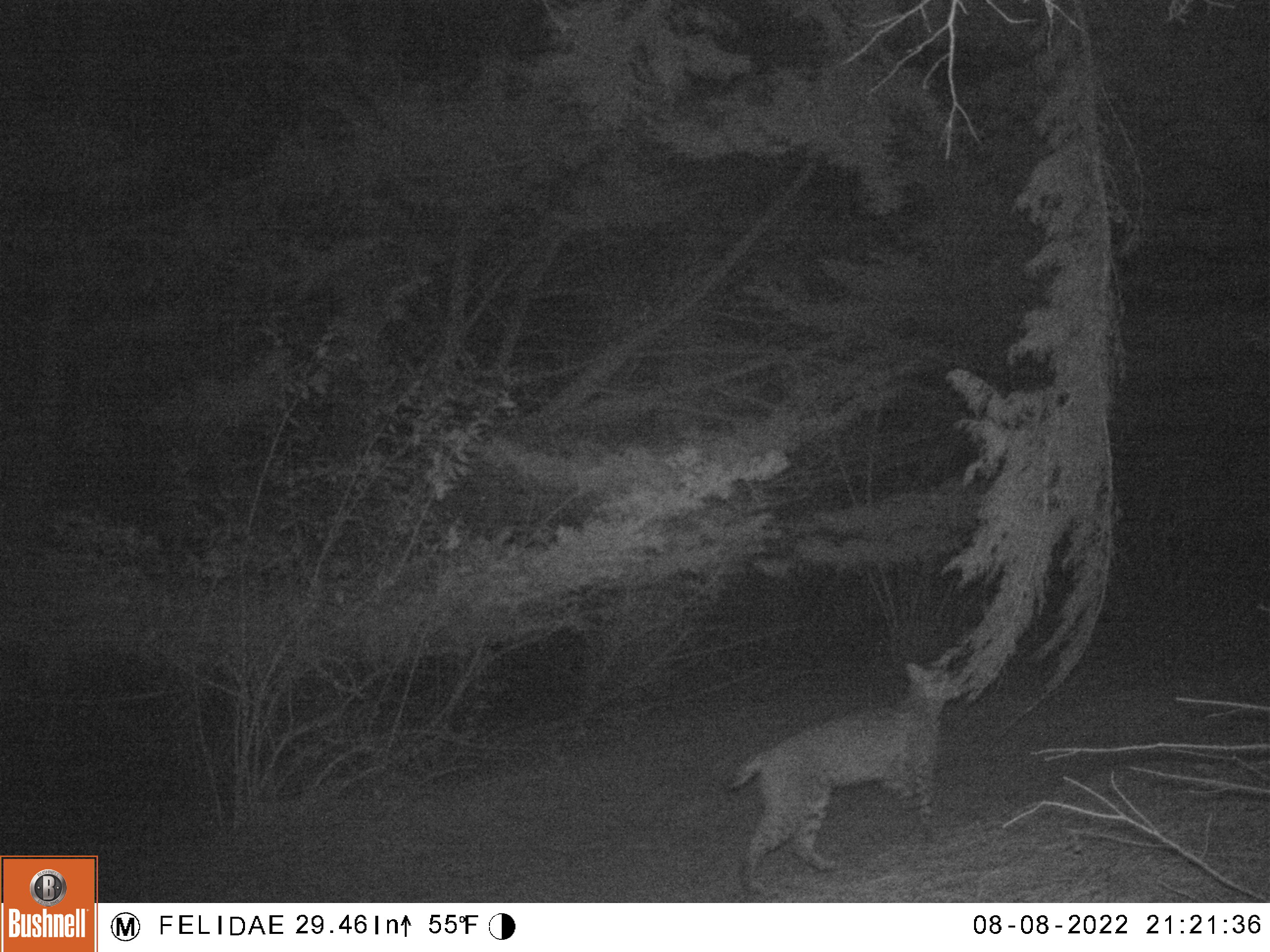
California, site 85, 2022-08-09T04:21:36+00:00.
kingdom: Animalia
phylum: Chordata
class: Mammalia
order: Carnivora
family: Felidae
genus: Lynx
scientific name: Lynx rufus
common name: bobcat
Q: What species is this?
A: Bobcat (Lynx rufus).